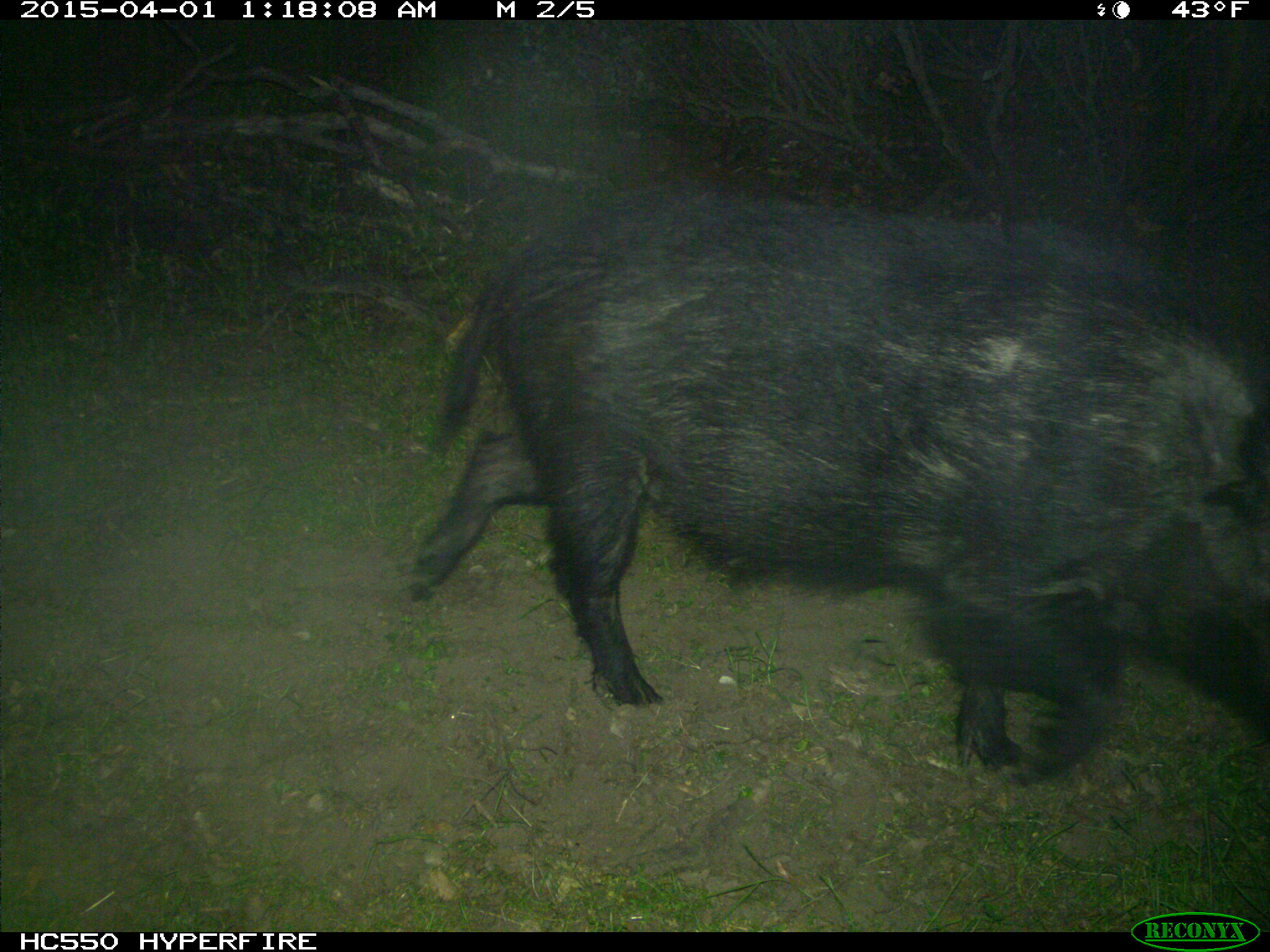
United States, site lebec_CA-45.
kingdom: Animalia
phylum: Chordata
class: Mammalia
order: Artiodactyla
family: Suidae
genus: Sus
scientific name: Sus scrofa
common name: wild boar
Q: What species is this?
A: Sus scrofa (wild boar).